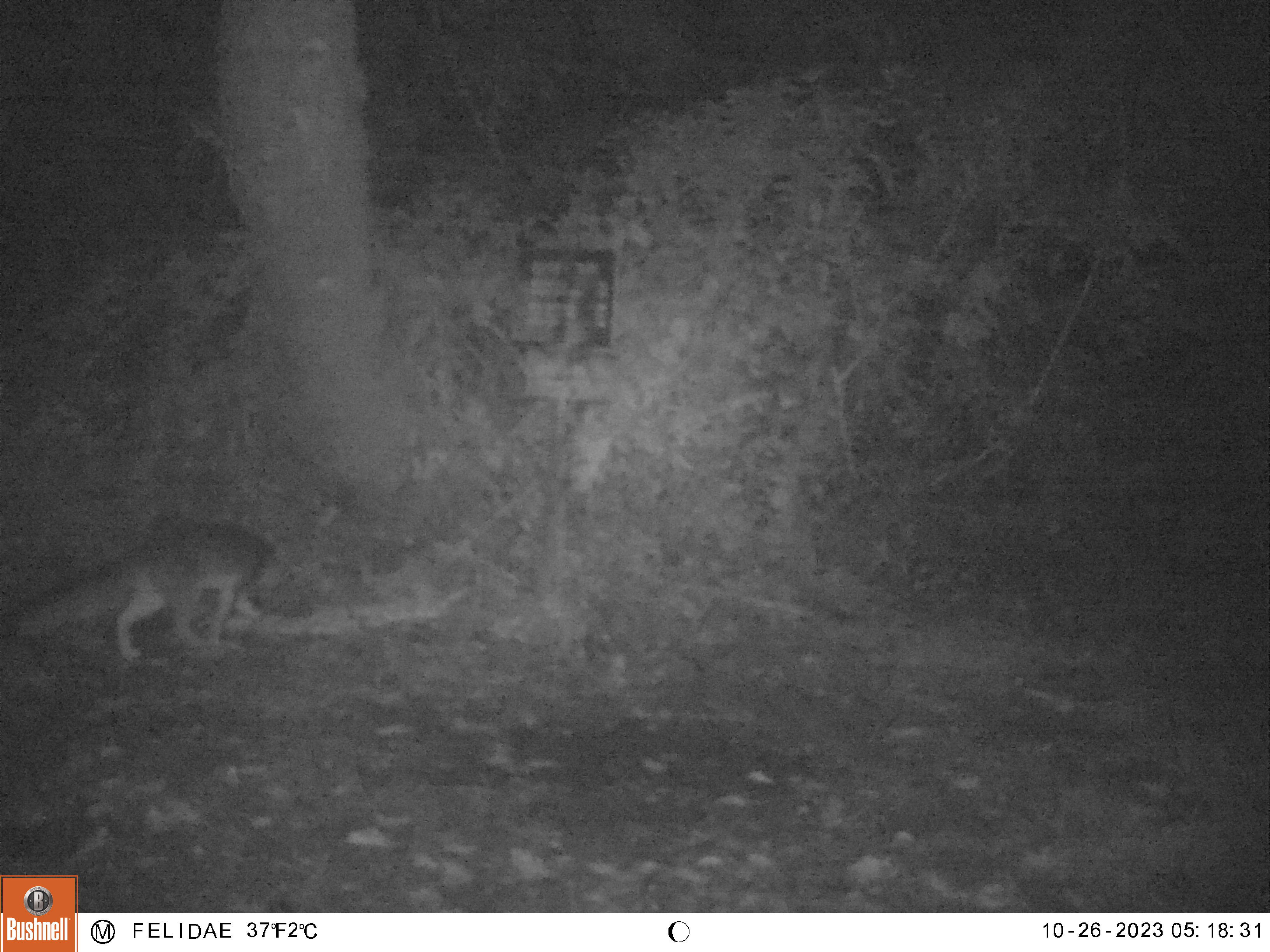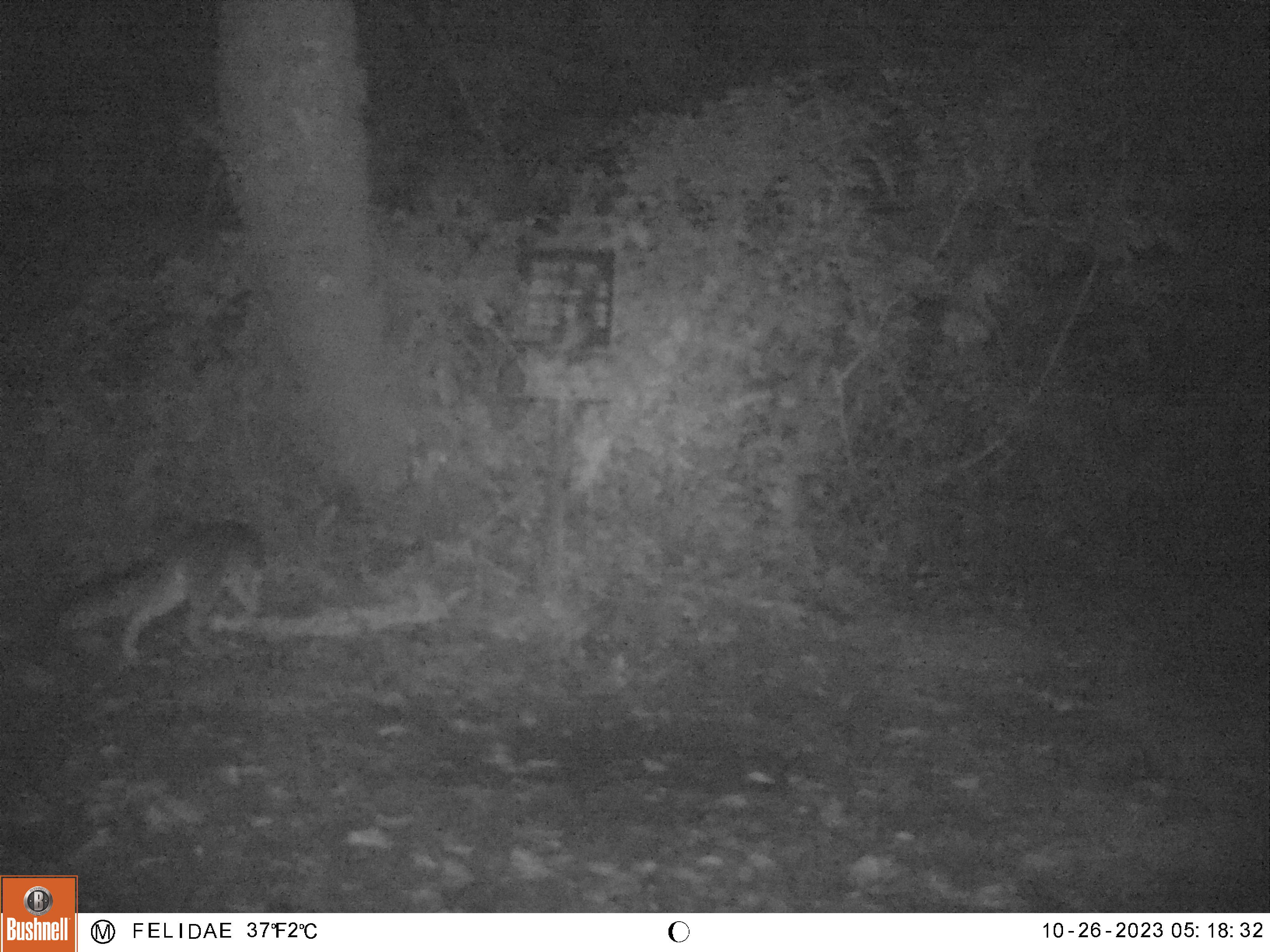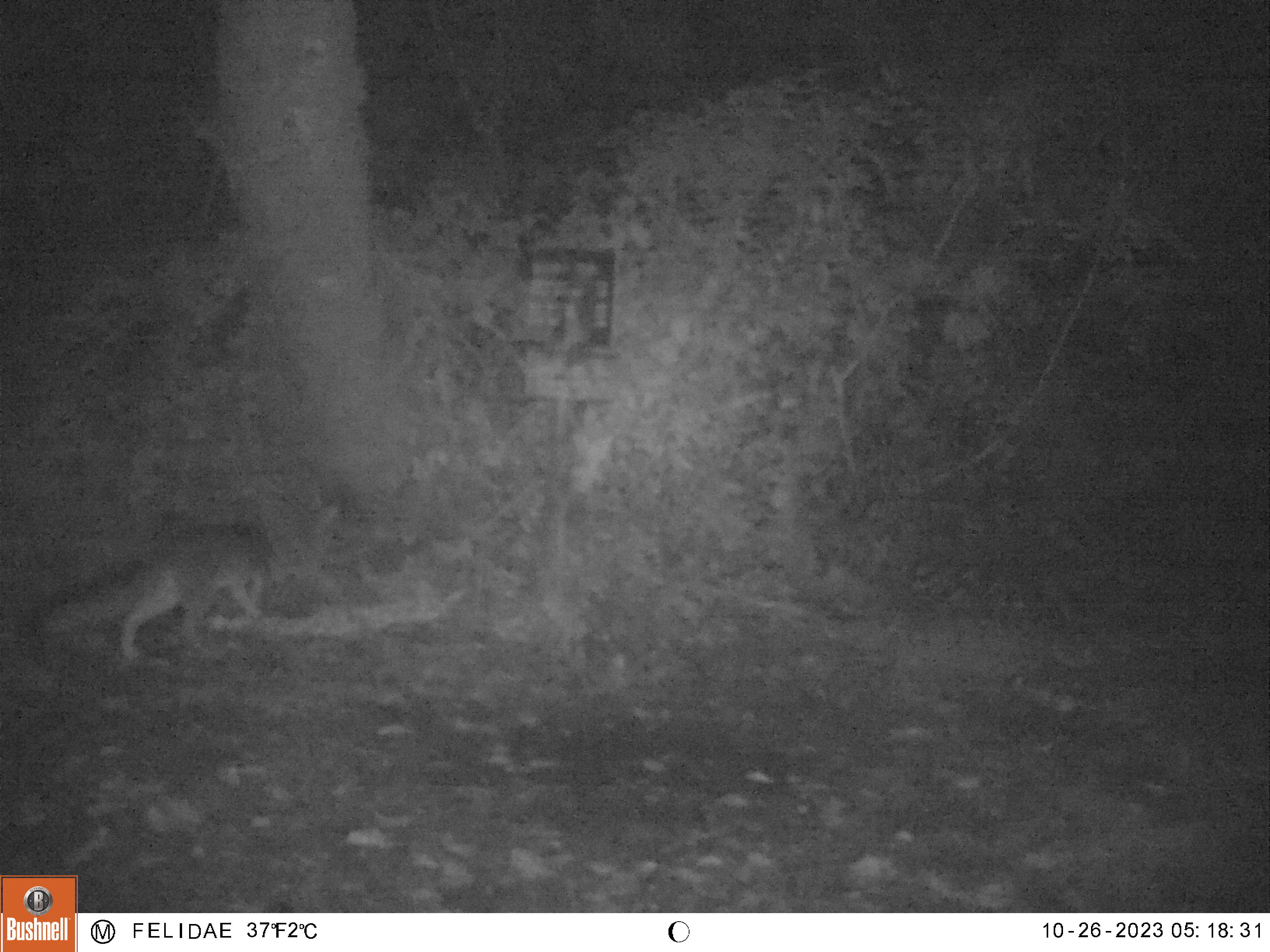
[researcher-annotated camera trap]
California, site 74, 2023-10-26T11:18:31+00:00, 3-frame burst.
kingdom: Animalia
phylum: Chordata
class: Mammalia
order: Carnivora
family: Canidae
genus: Urocyon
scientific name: Urocyon cinereoargenteus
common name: gray fox